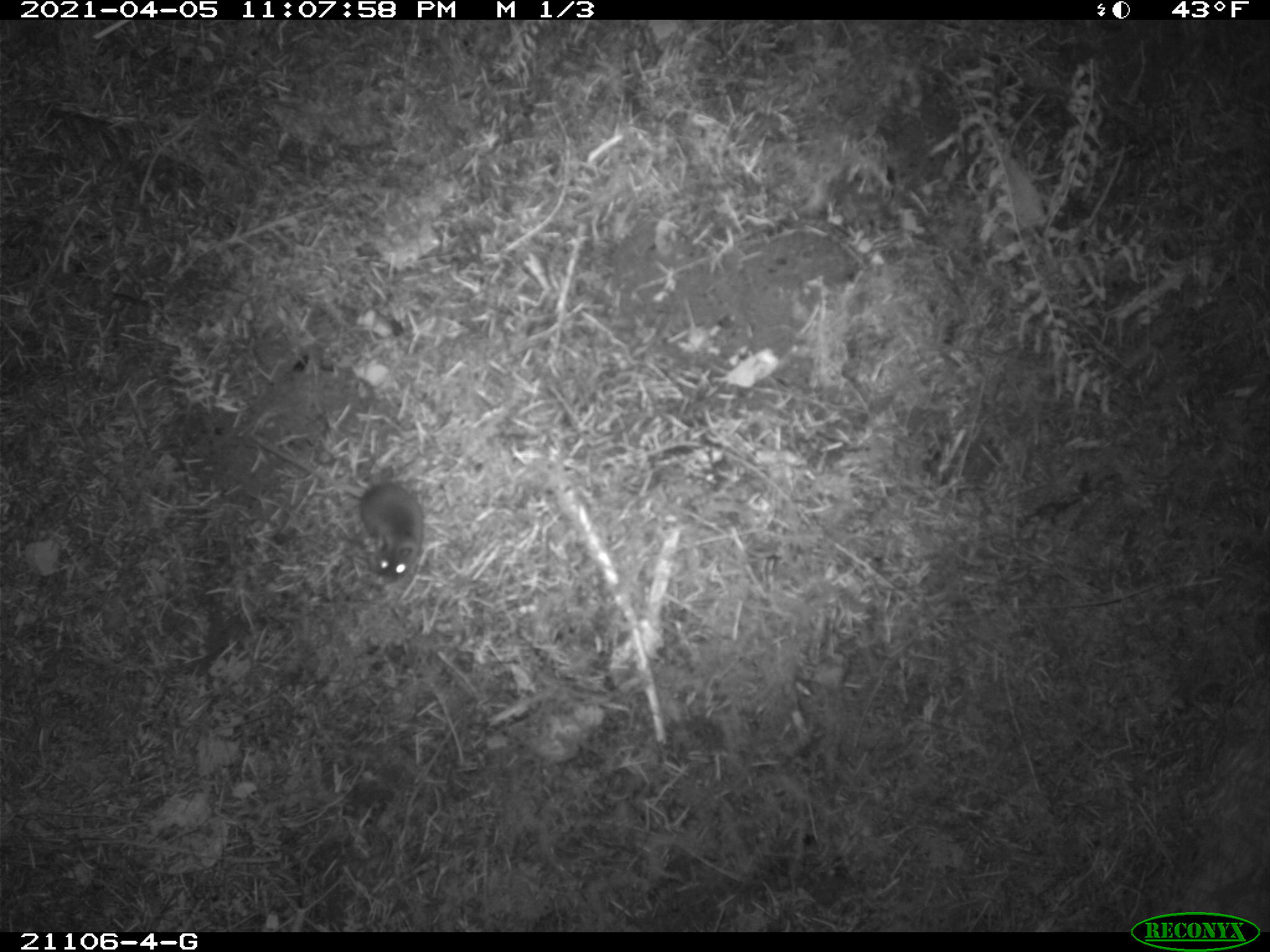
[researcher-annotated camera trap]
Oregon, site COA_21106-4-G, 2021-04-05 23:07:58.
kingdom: Animalia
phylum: Chordata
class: Mammalia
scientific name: Mammalia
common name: small mammal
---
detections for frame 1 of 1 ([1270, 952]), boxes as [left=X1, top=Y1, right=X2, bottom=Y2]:
small mammal: [left=303, top=415, right=455, bottom=621]